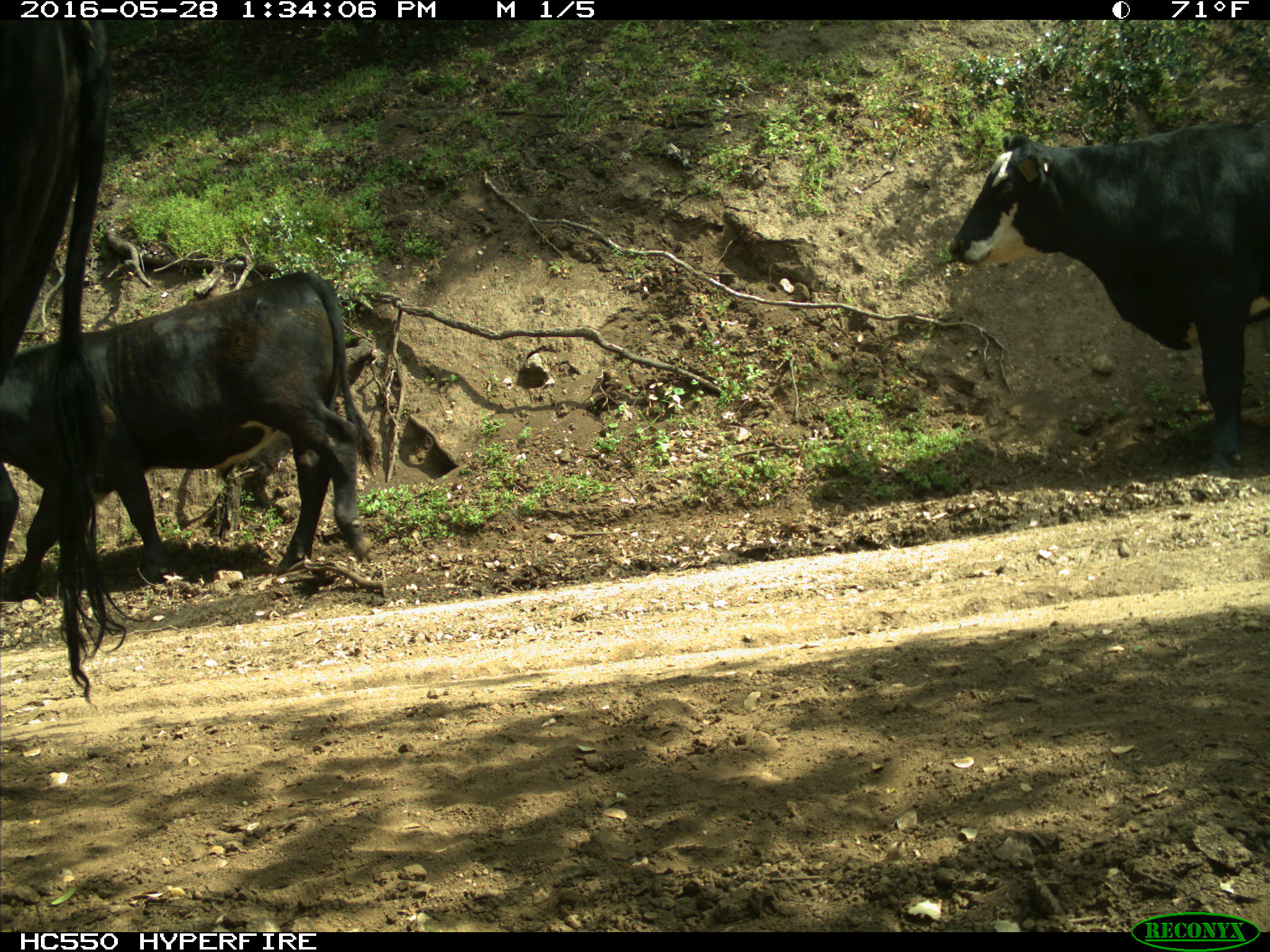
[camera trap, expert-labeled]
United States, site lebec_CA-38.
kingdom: Animalia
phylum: Chordata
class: Mammalia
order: Artiodactyla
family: Bovidae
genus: Bos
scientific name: Bos taurus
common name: domestic cow